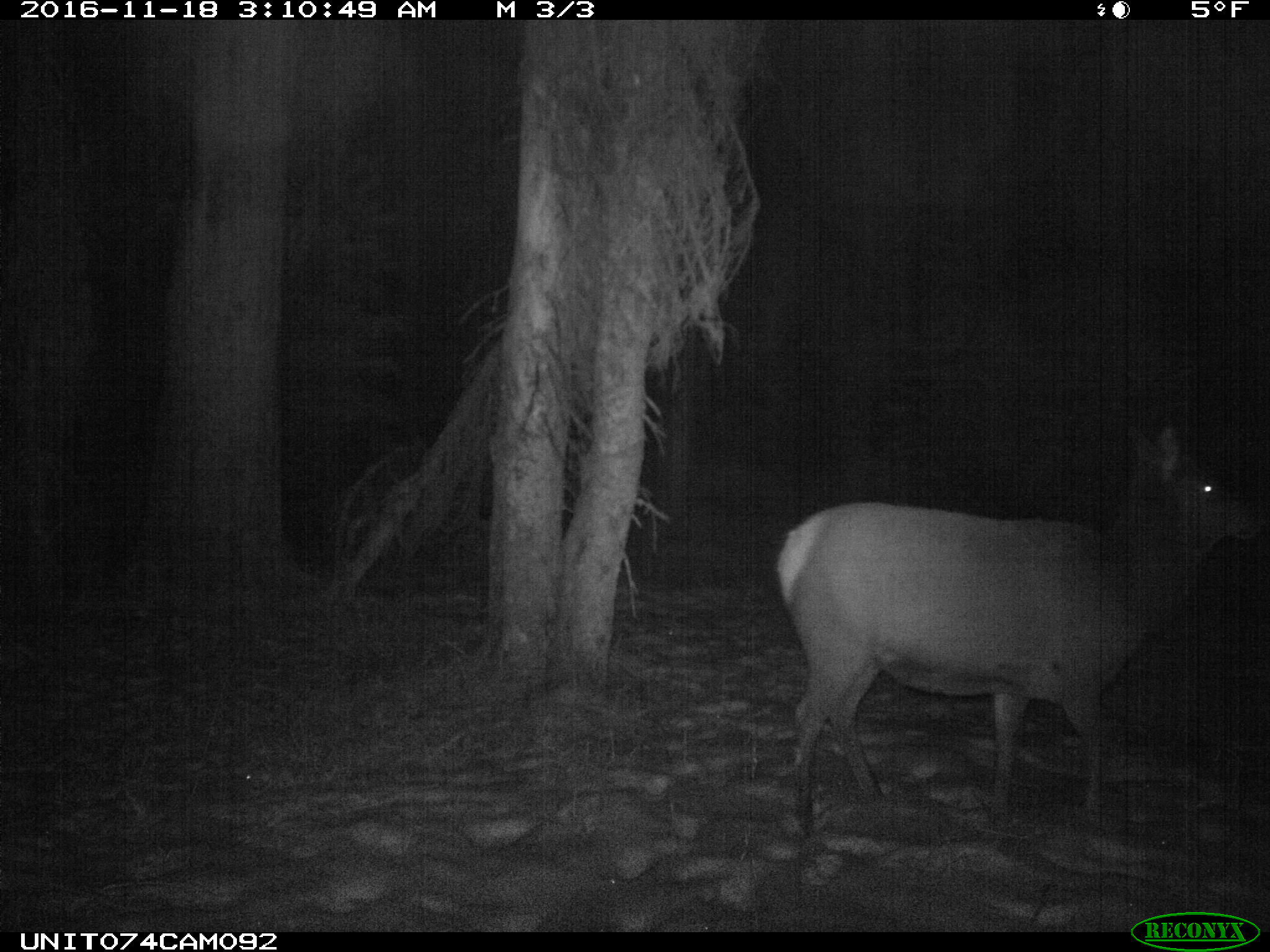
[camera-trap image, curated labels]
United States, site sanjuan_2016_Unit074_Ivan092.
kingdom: Animalia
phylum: Chordata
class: Mammalia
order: Artiodactyla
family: Cervidae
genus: Cervus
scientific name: Cervus elaphus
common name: red deer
Cervus elaphus (red deer).